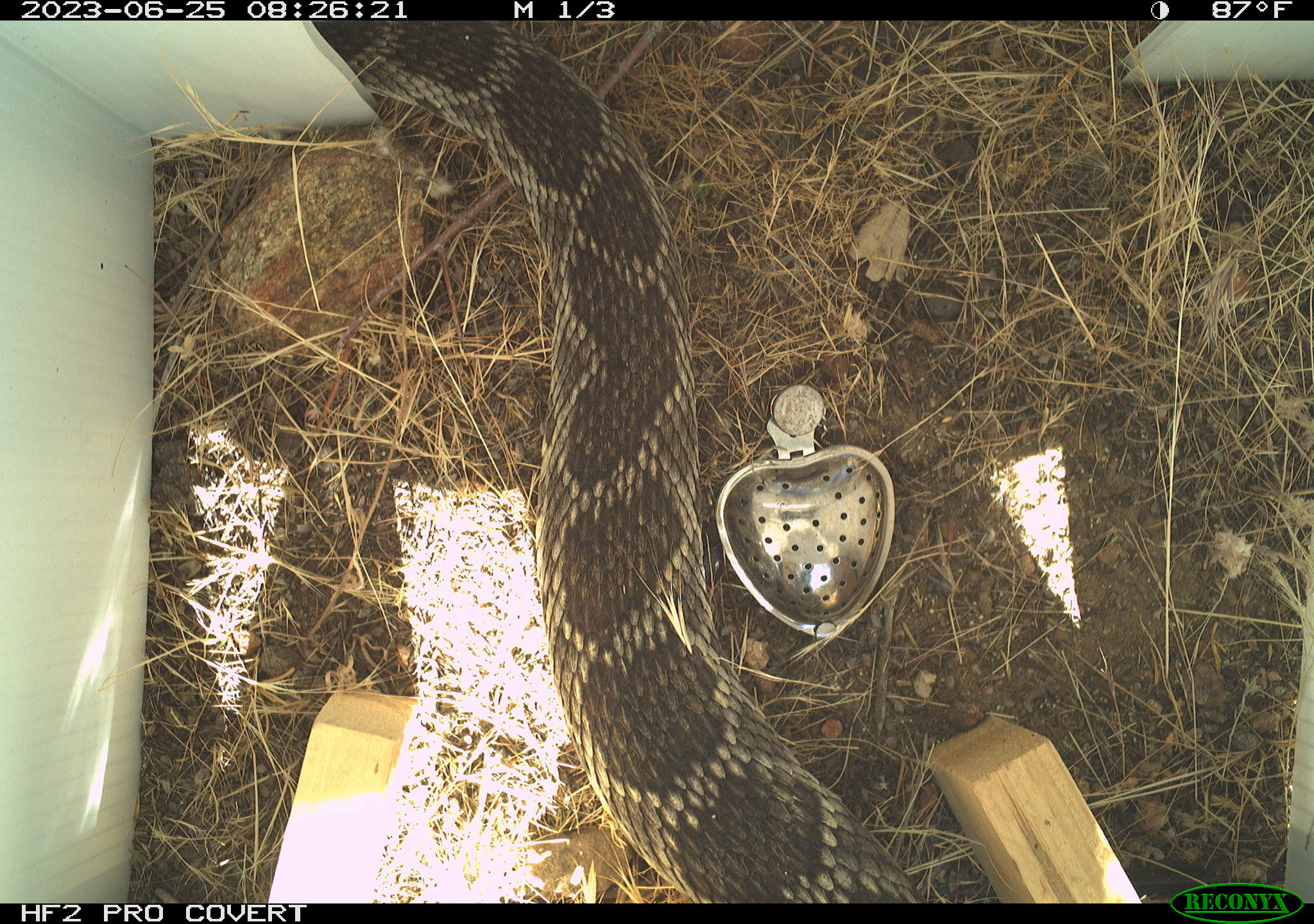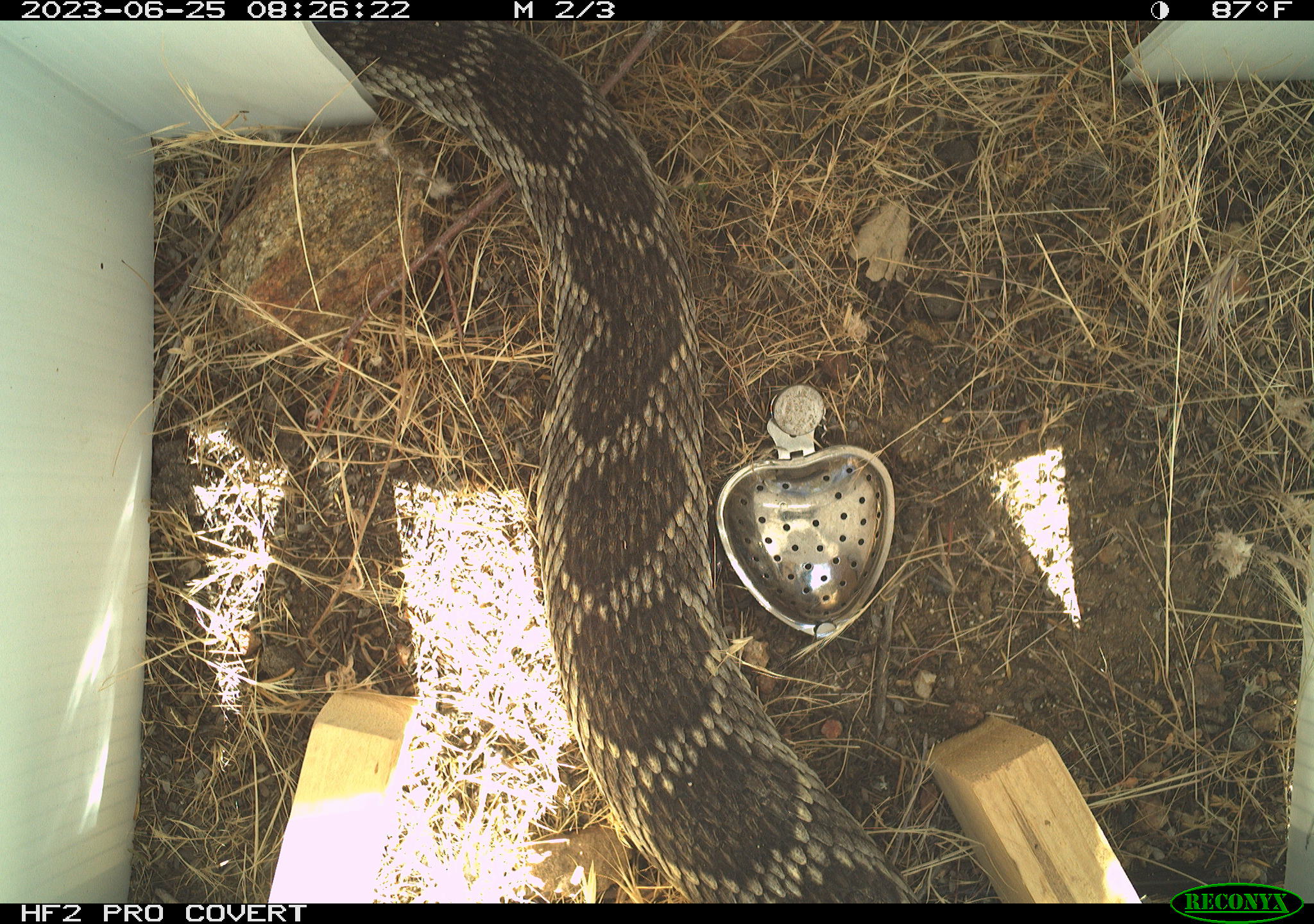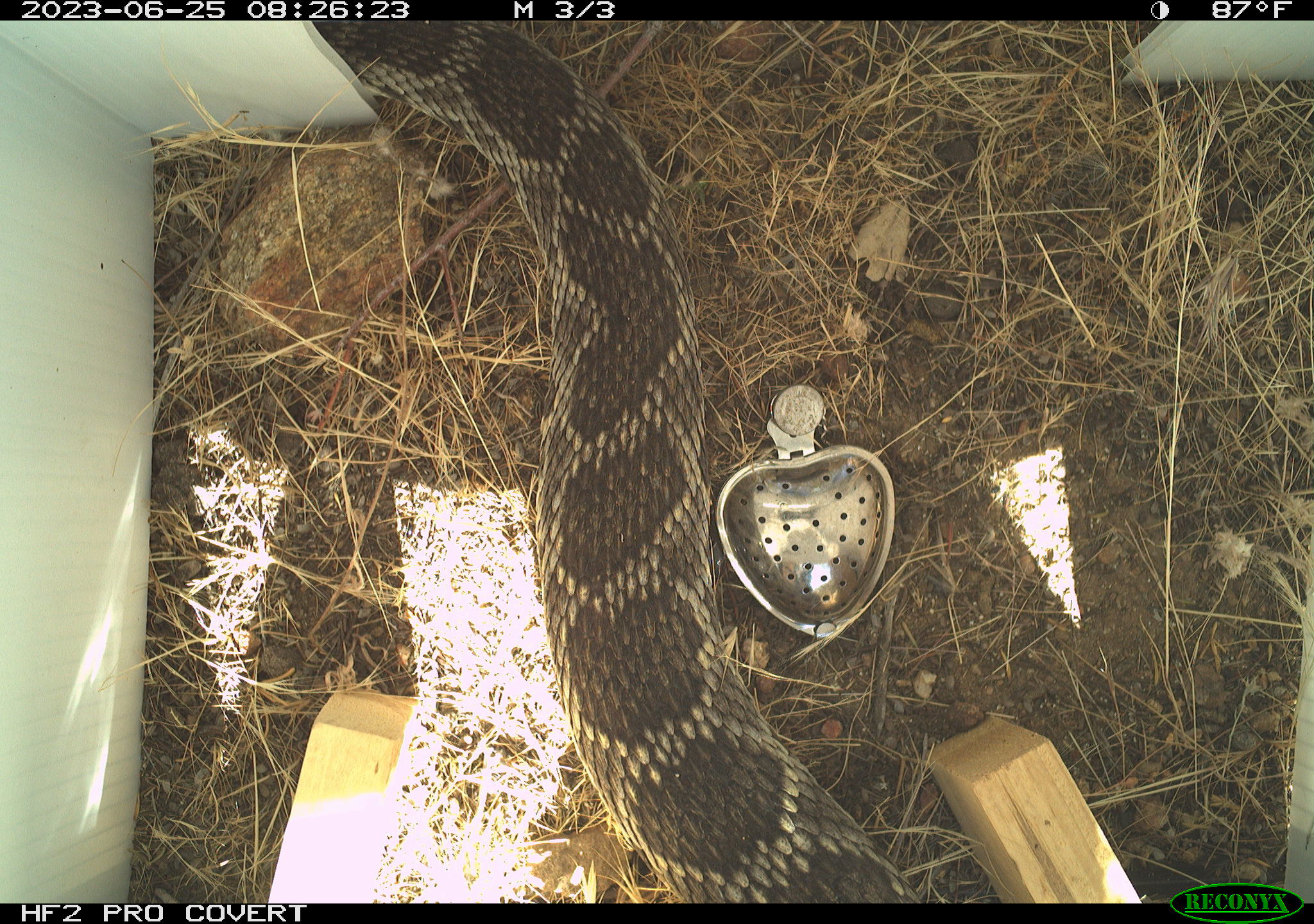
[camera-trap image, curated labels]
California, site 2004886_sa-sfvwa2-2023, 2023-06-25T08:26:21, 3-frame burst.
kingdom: Animalia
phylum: Chordata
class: Reptilia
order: Squamata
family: Viperidae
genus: Crotalus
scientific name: Crotalus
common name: rattlers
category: crotalus species